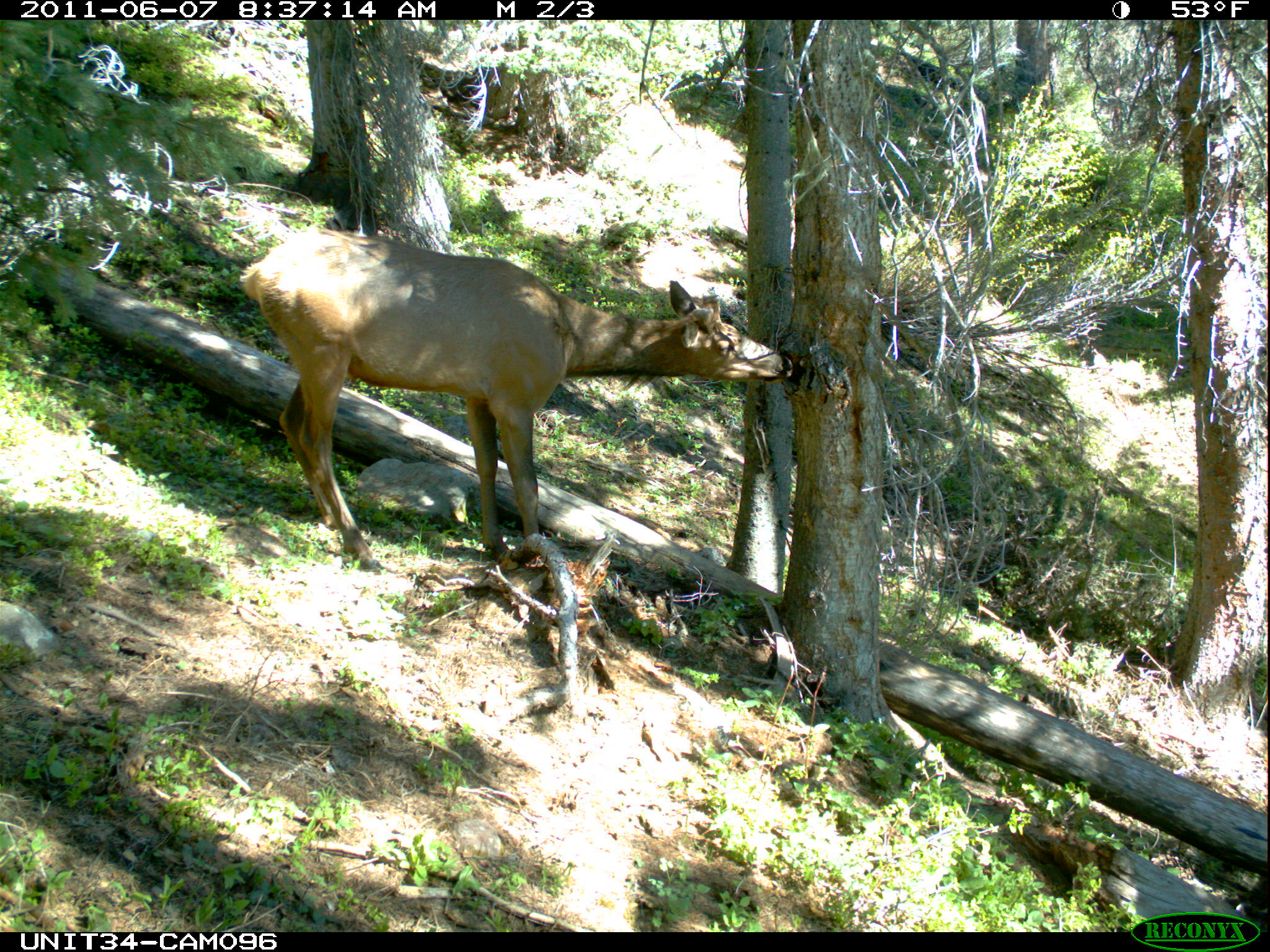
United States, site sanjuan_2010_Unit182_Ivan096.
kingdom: Animalia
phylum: Chordata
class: Mammalia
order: Artiodactyla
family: Cervidae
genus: Cervus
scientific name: Cervus elaphus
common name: red deer